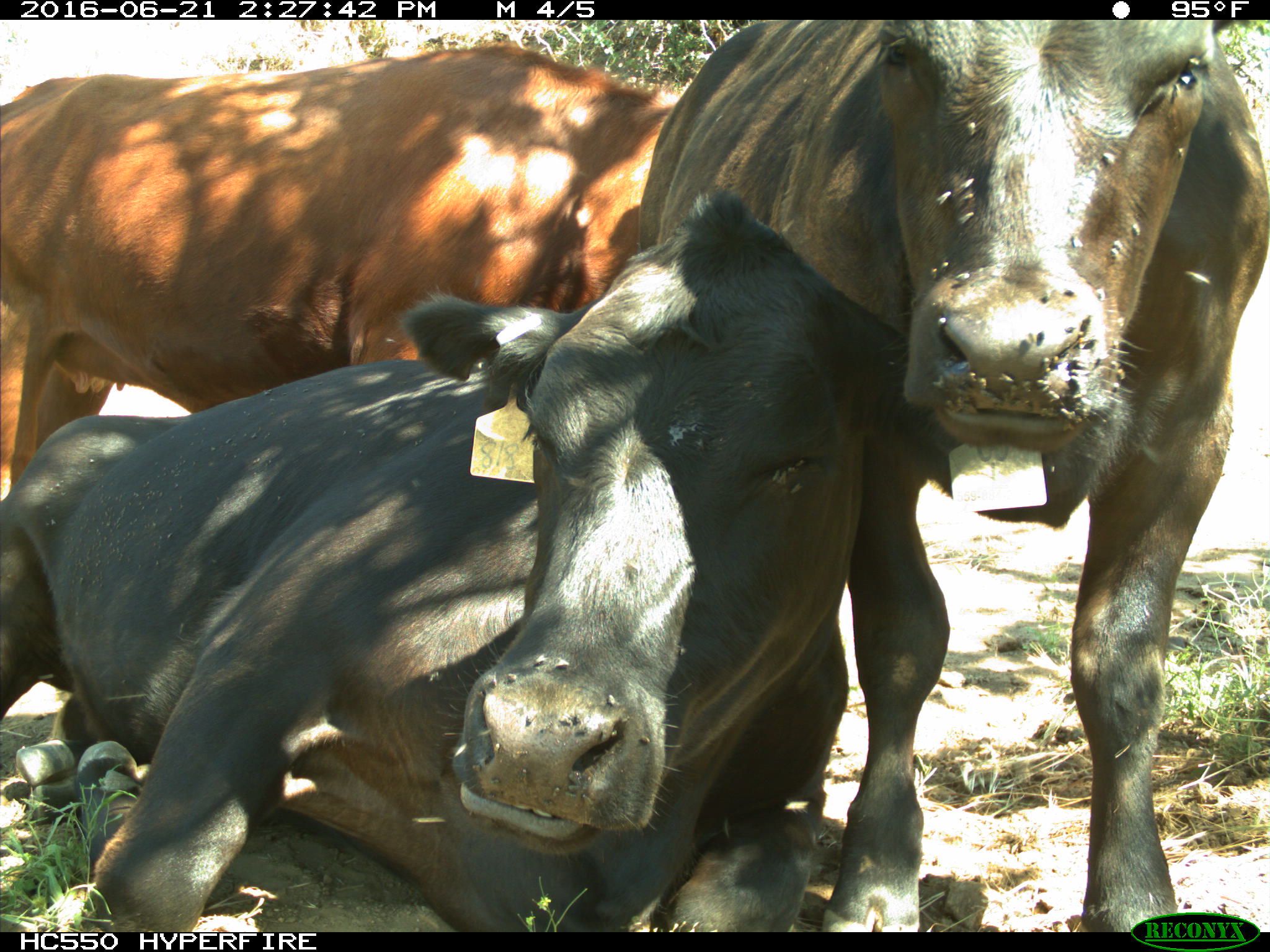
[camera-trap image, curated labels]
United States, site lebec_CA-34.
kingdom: Animalia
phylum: Chordata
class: Mammalia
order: Artiodactyla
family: Bovidae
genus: Bos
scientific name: Bos taurus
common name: domestic cow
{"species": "Bos taurus (domestic cow)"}